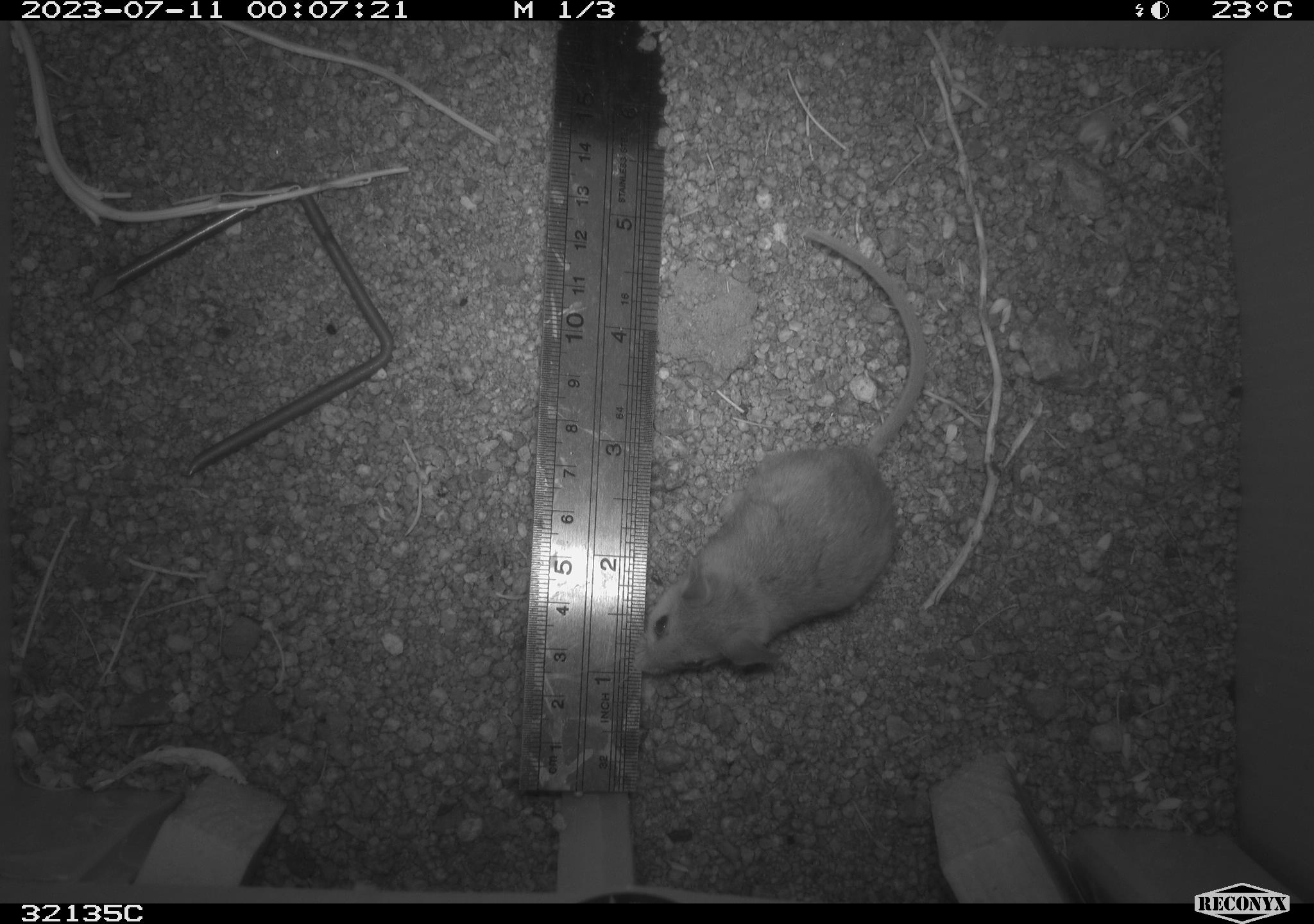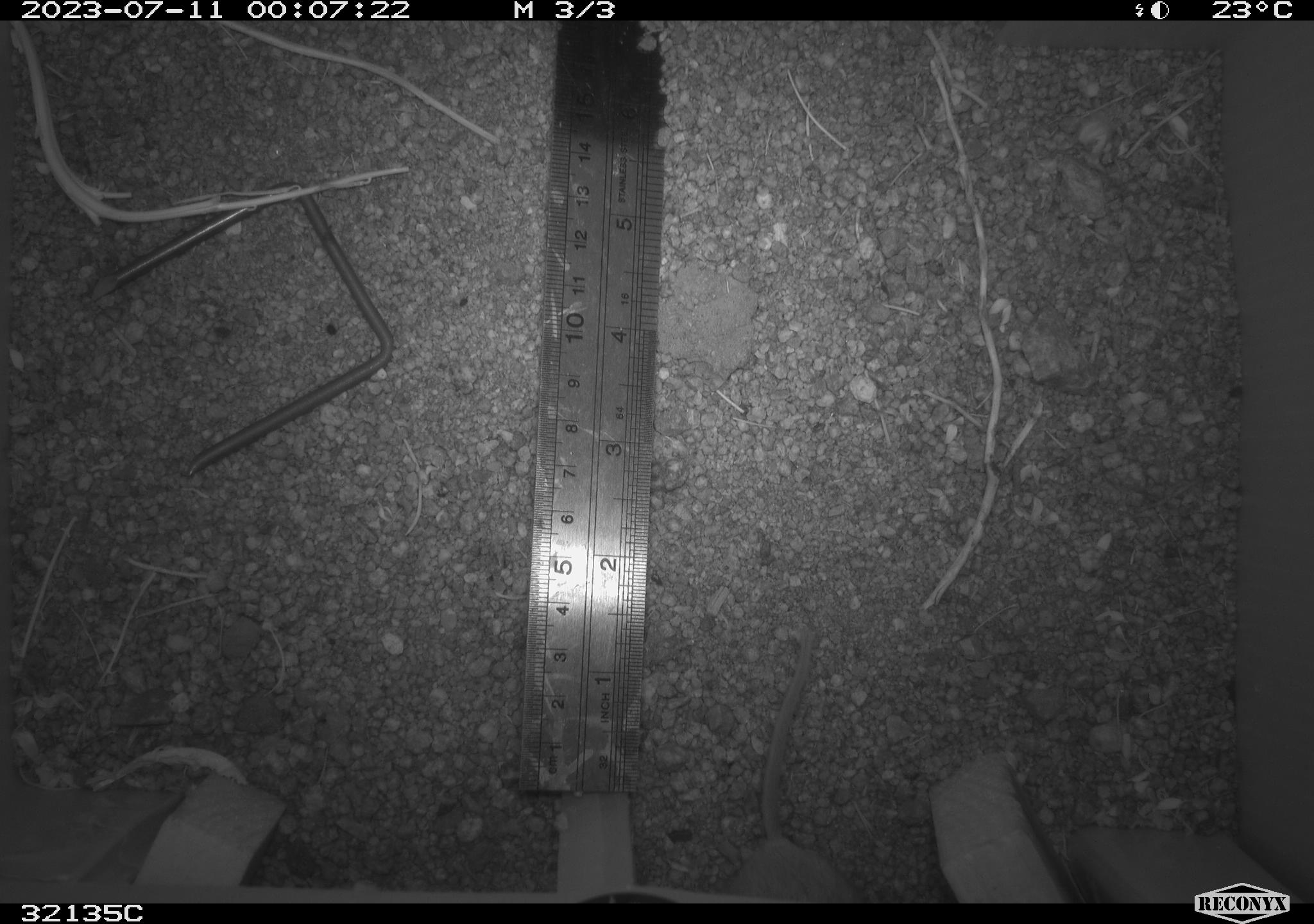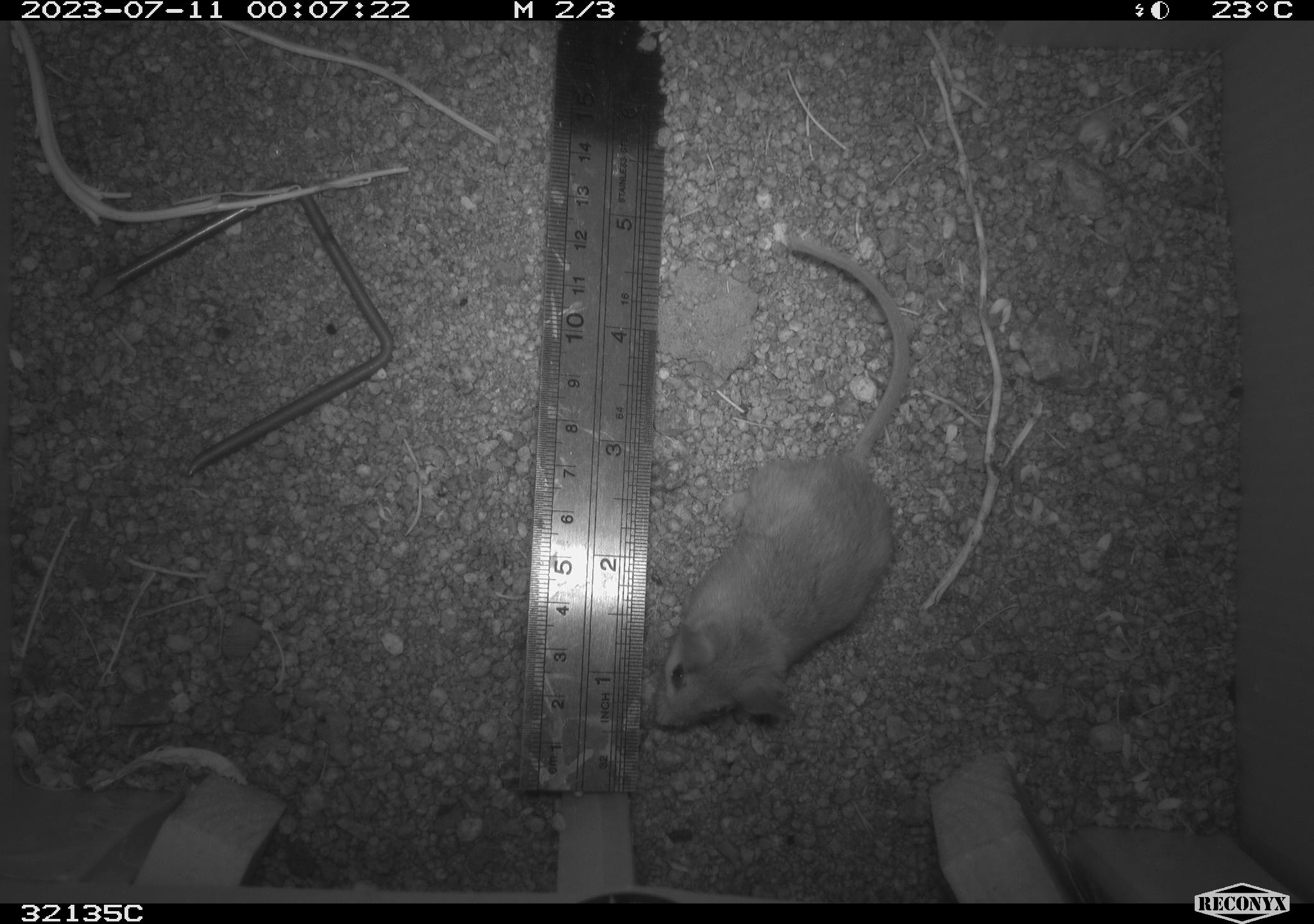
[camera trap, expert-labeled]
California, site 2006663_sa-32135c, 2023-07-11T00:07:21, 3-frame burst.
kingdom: Animalia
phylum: Chordata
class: Mammalia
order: Rodentia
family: Cricetidae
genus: Peromyscus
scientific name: Peromyscus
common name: deer mice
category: peromyscus species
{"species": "peromyscus species (deer mice) (Peromyscus)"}